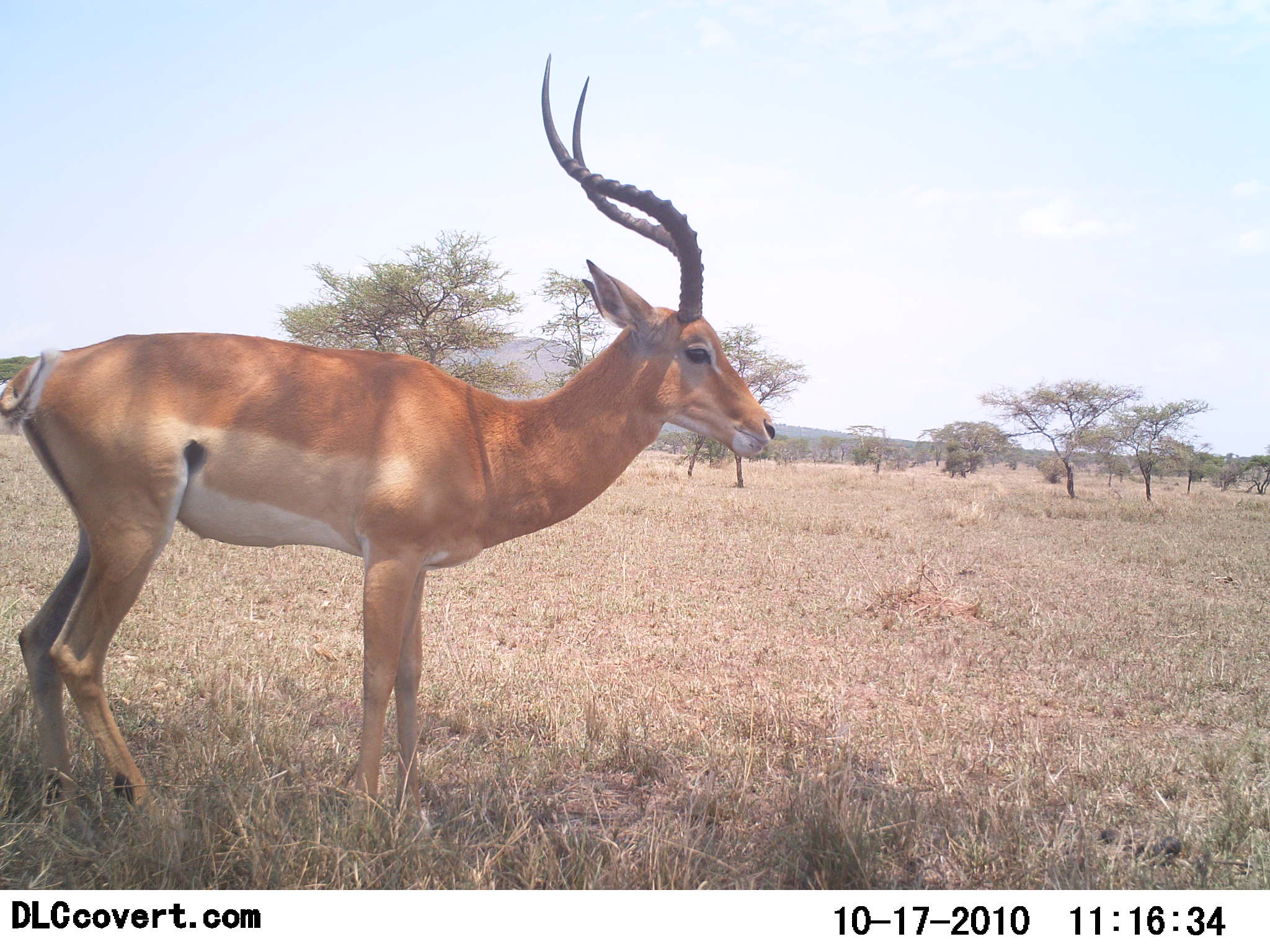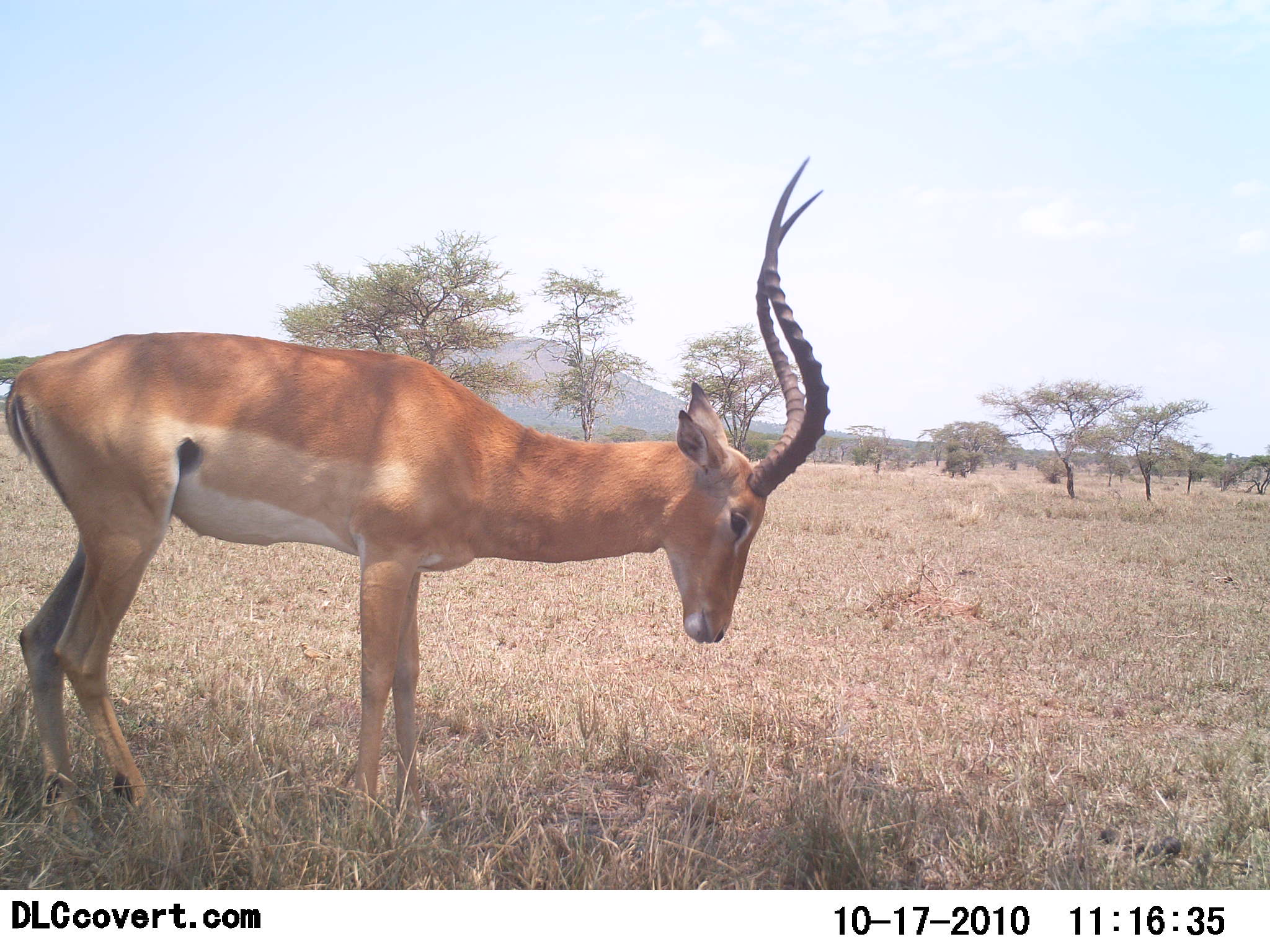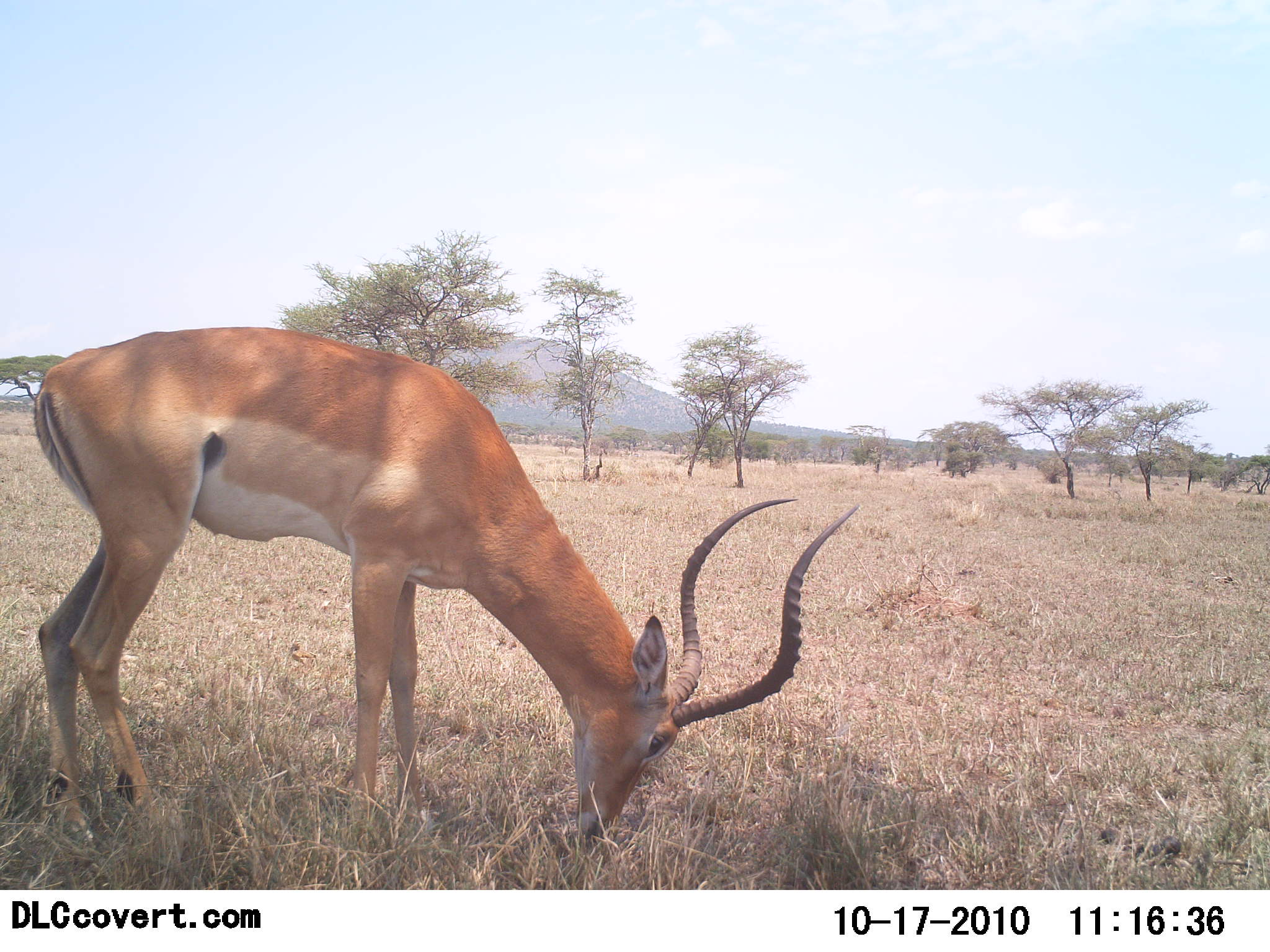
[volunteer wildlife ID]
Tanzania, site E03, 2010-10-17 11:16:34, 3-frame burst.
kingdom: Animalia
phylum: Chordata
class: Mammalia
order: Artiodactyla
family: Bovidae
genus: Aepyceros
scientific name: Aepyceros melampus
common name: impala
Impala (Aepyceros melampus), count 1. Behavior (volunteer vote fractions): standing 67%, resting 7%, moving 7%, interacting 0%. Young present (vote fraction): 0%. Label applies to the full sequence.